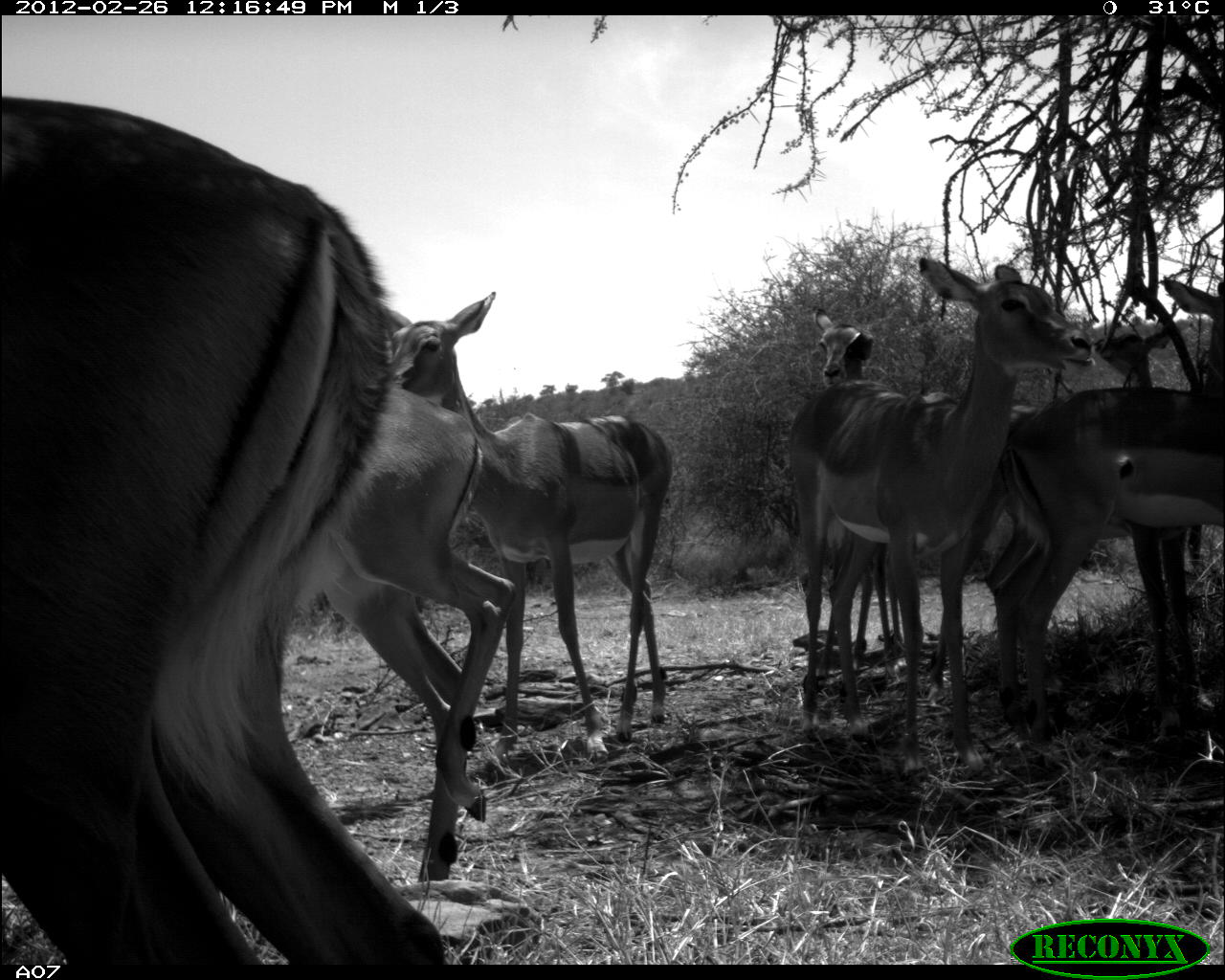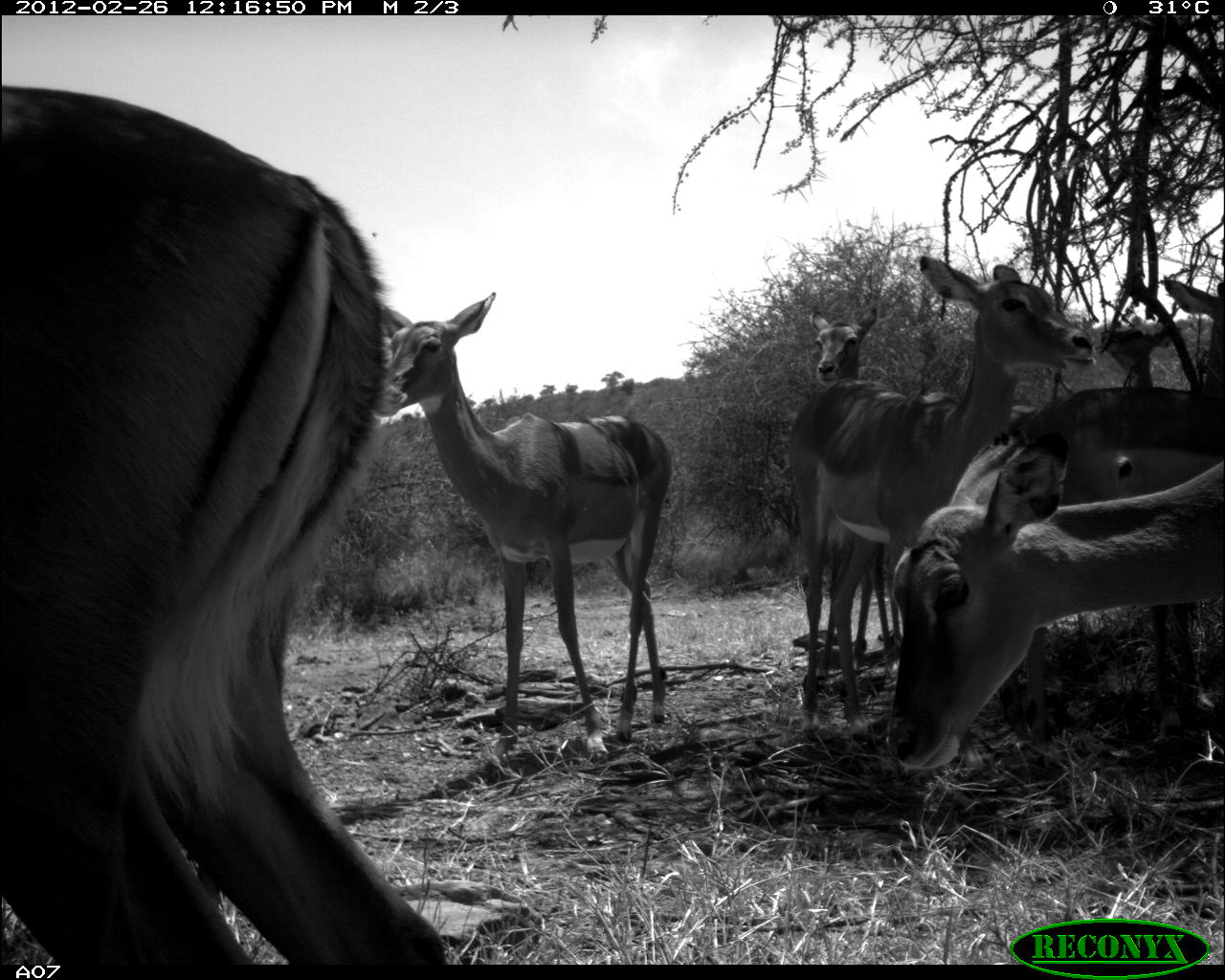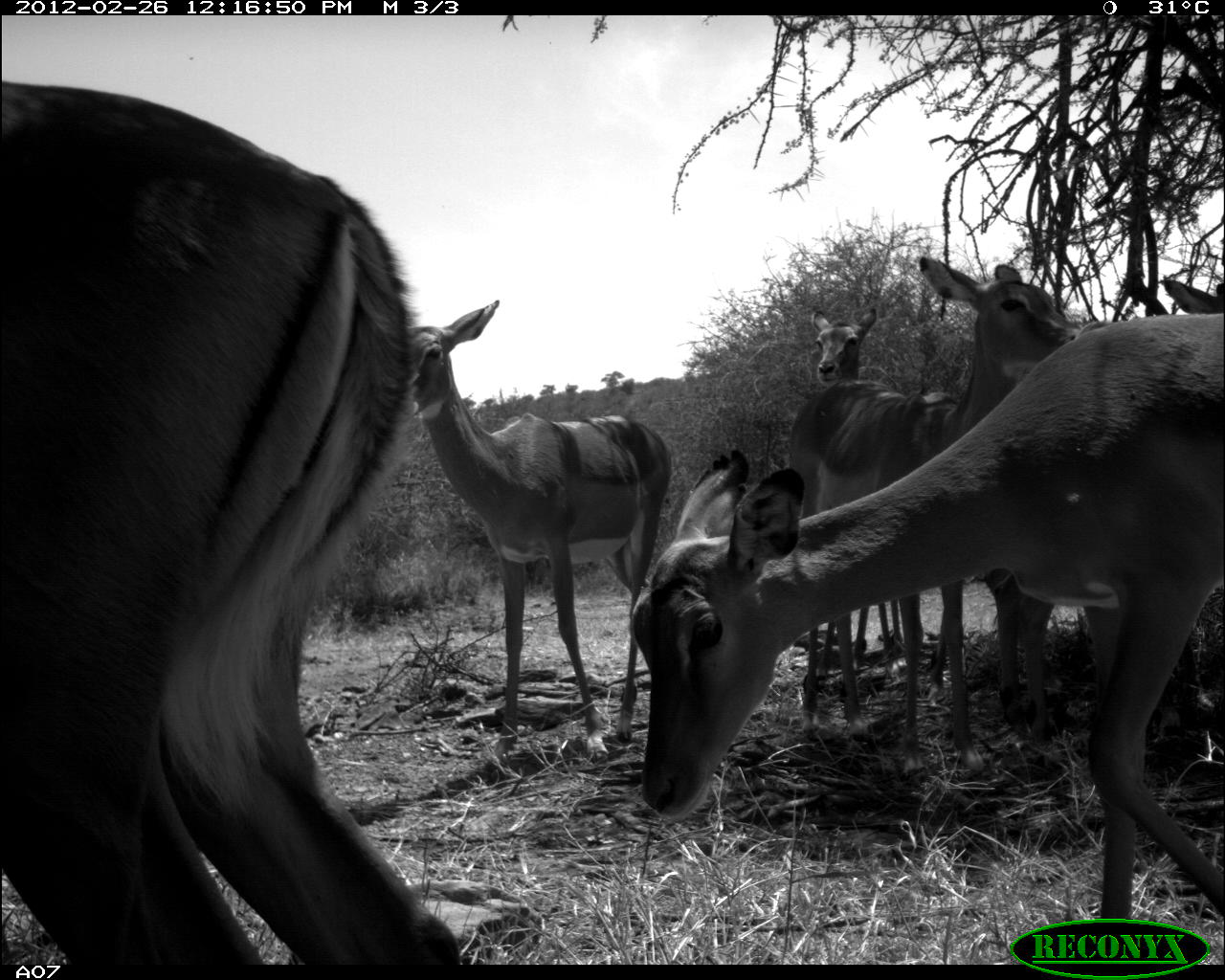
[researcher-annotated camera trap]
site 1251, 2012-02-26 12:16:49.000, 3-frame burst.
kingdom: Animalia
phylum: Chordata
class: Mammalia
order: Artiodactyla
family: Bovidae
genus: Aepyceros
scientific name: Aepyceros melampus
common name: impala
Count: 7.